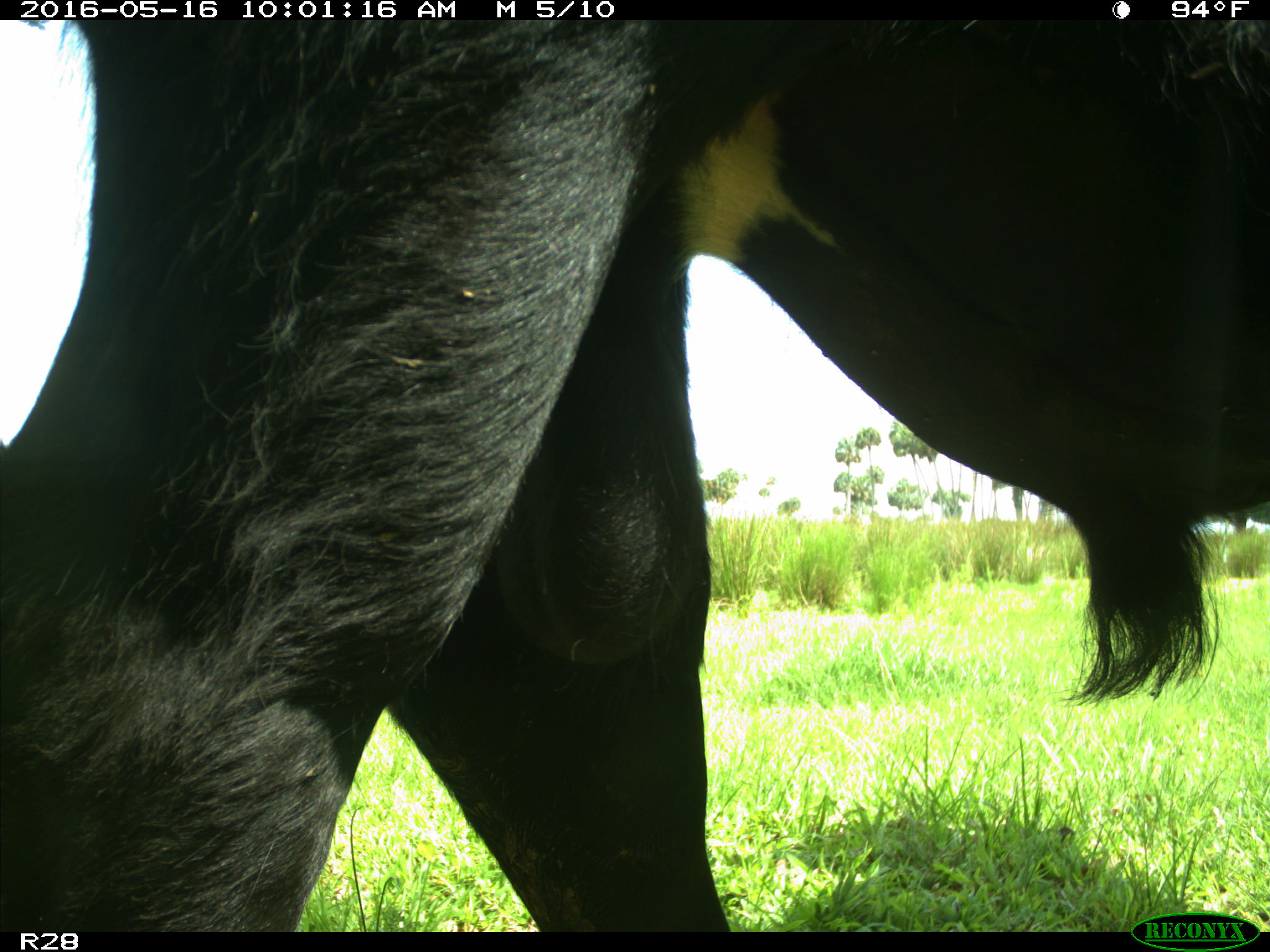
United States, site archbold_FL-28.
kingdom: Animalia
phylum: Chordata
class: Mammalia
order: Artiodactyla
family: Bovidae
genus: Bos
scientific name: Bos taurus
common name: domestic cow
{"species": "Bos taurus (domestic cow)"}